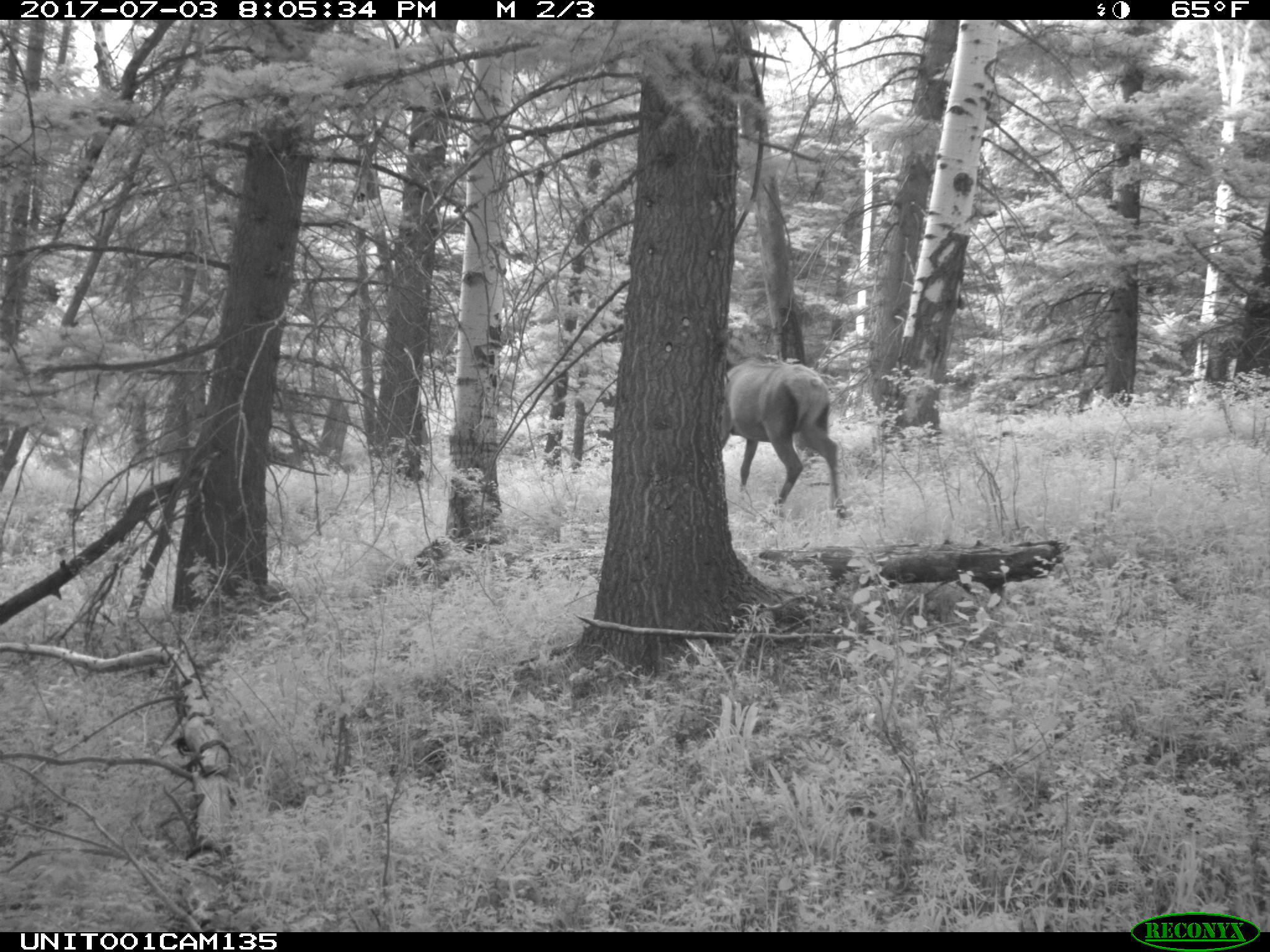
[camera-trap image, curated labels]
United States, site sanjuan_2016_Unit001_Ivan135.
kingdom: Animalia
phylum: Chordata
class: Mammalia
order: Artiodactyla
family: Cervidae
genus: Cervus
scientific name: Cervus elaphus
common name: red deer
Cervus elaphus (red deer).